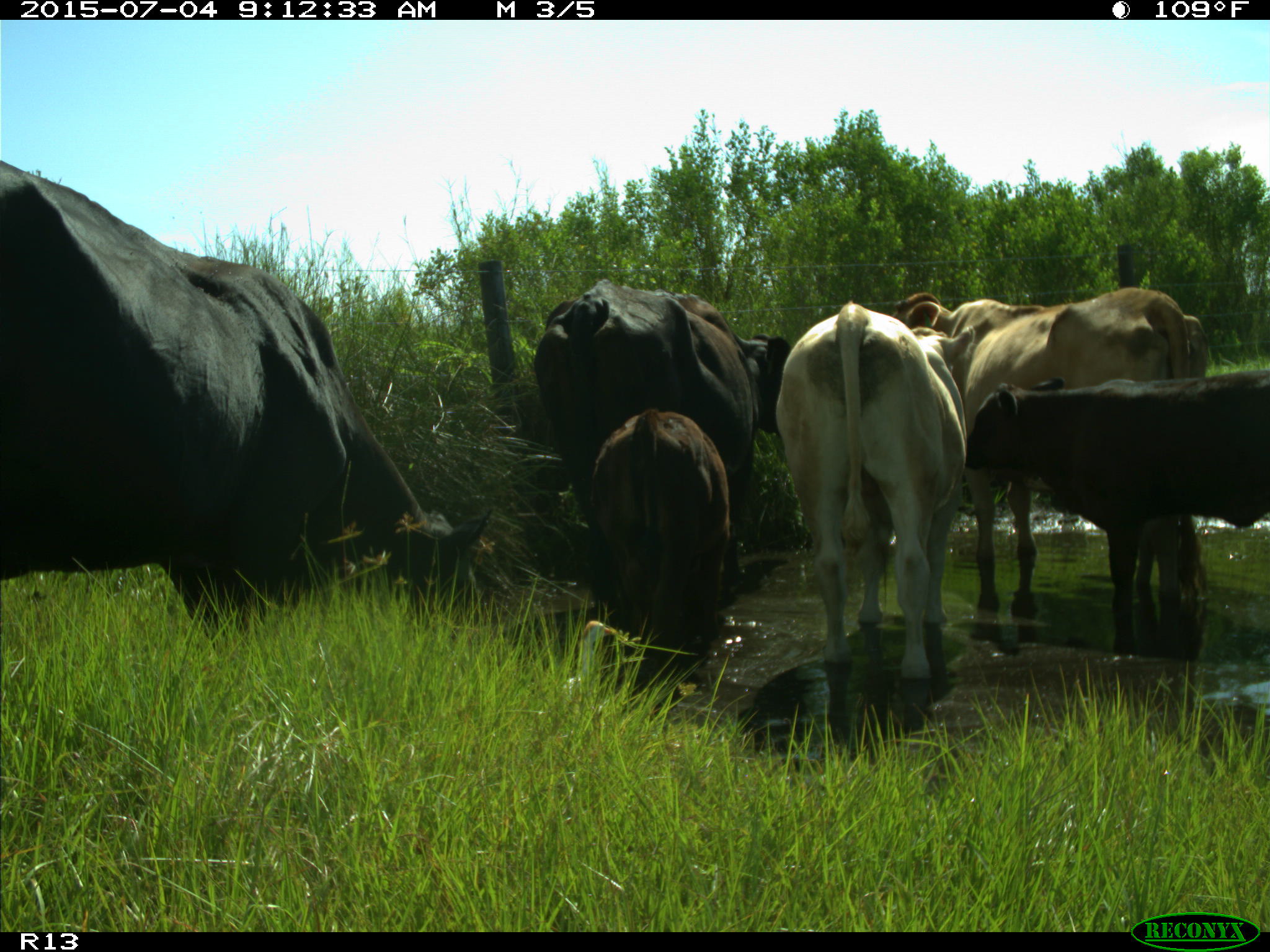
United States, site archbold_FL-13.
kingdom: Animalia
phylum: Chordata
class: Mammalia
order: Artiodactyla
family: Bovidae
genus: Bos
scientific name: Bos taurus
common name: domestic cow